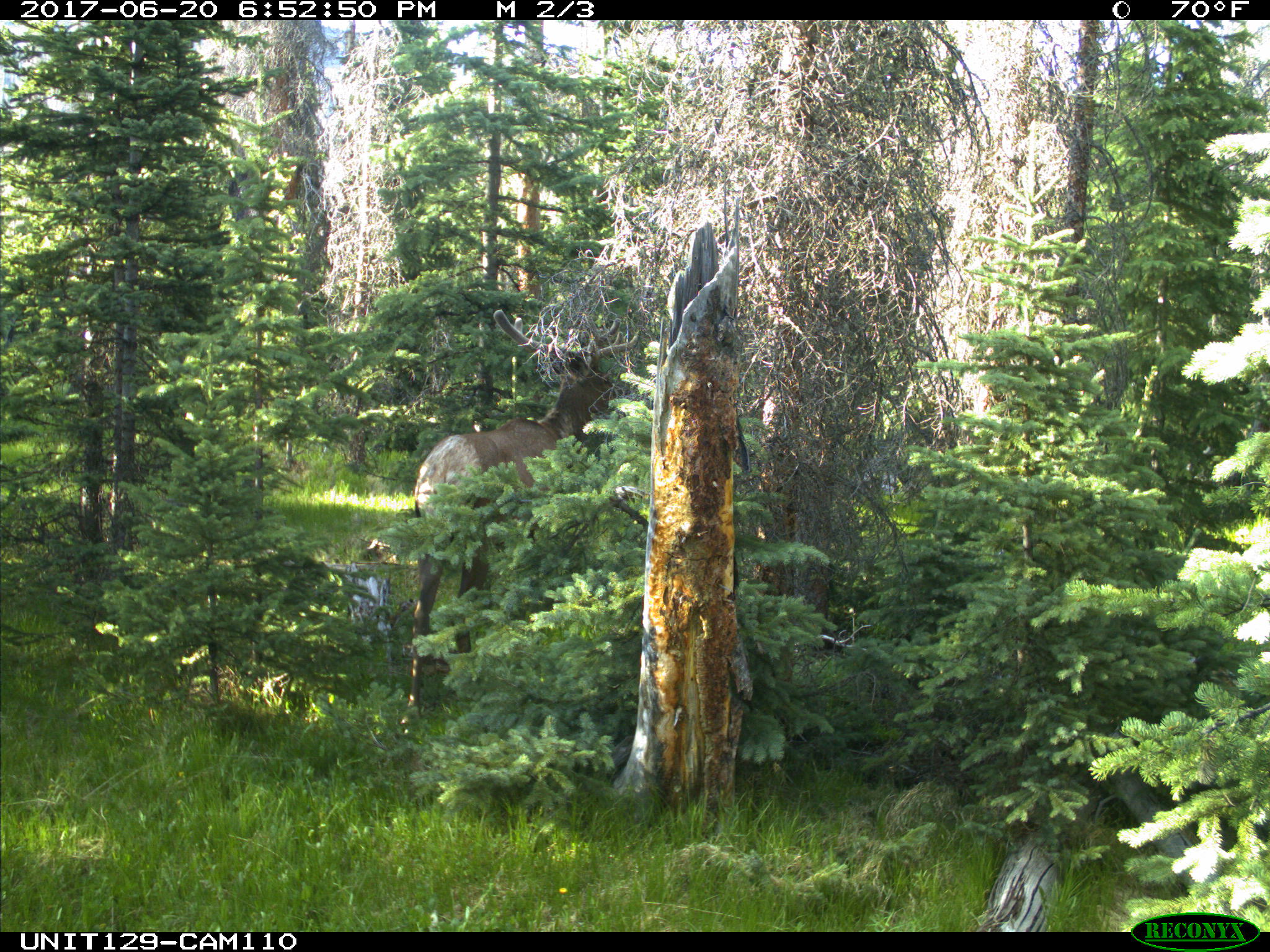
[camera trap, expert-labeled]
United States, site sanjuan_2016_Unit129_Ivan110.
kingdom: Animalia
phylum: Chordata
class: Mammalia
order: Artiodactyla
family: Cervidae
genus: Cervus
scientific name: Cervus elaphus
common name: red deer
Cervus elaphus (red deer).